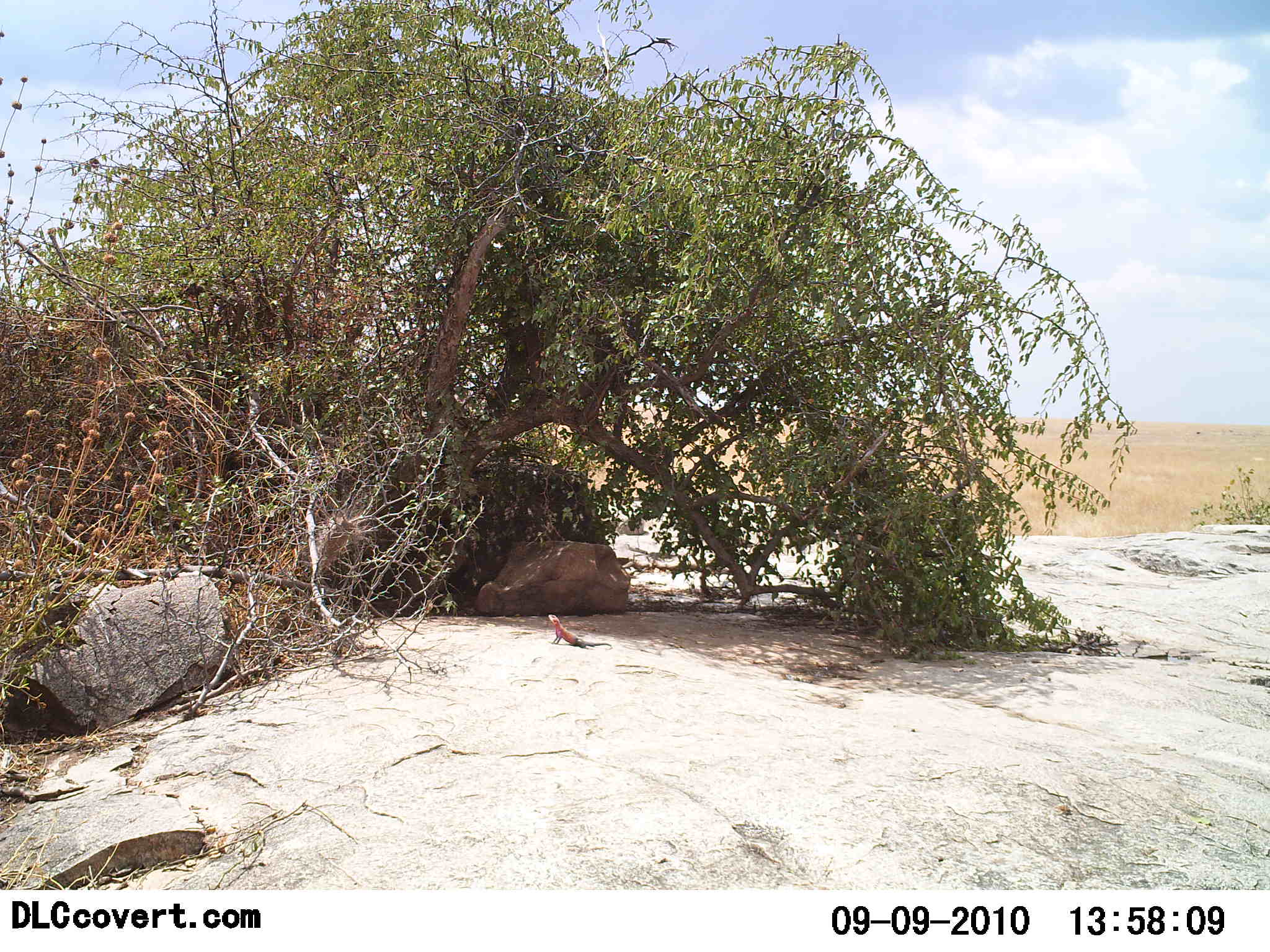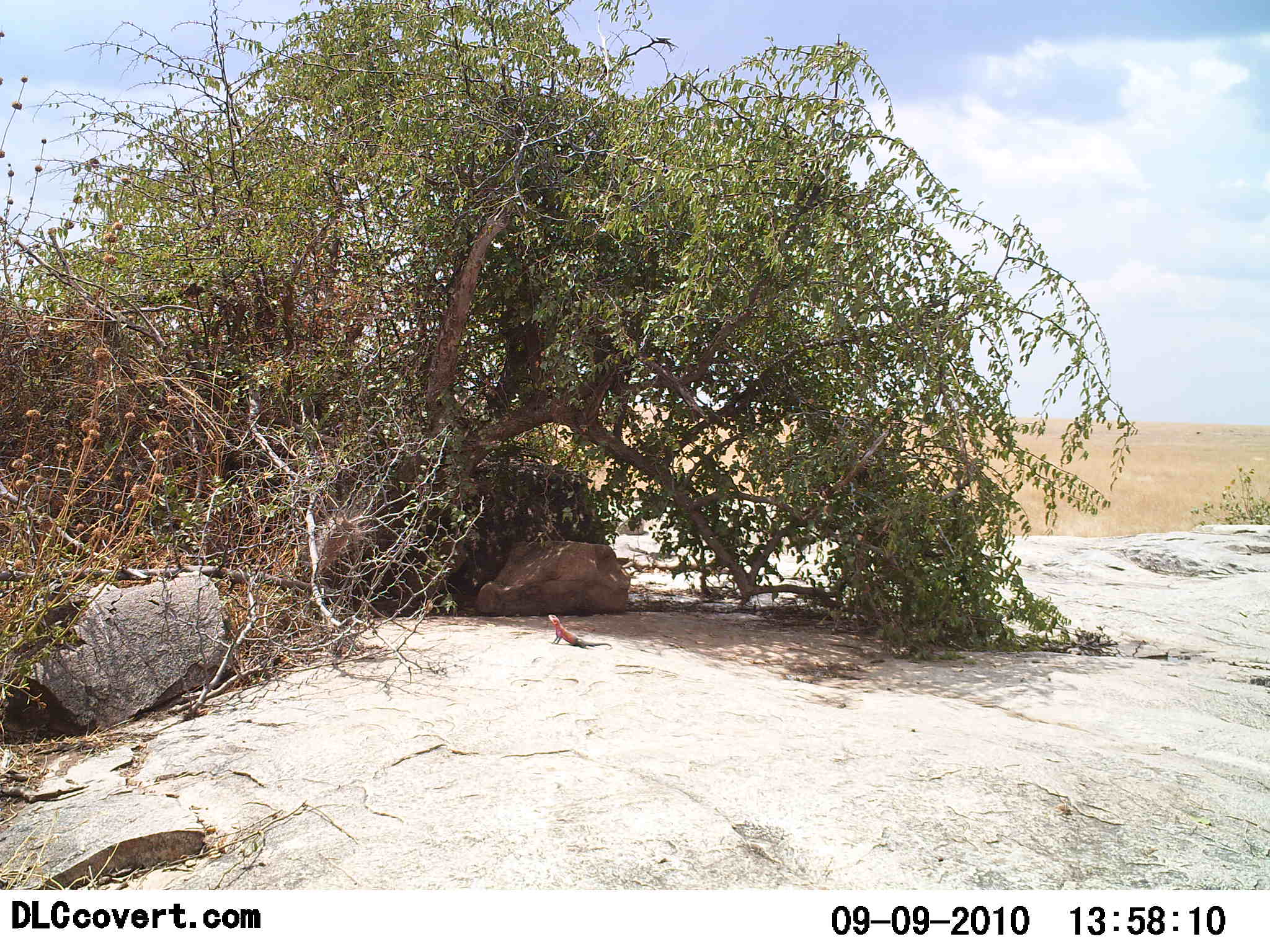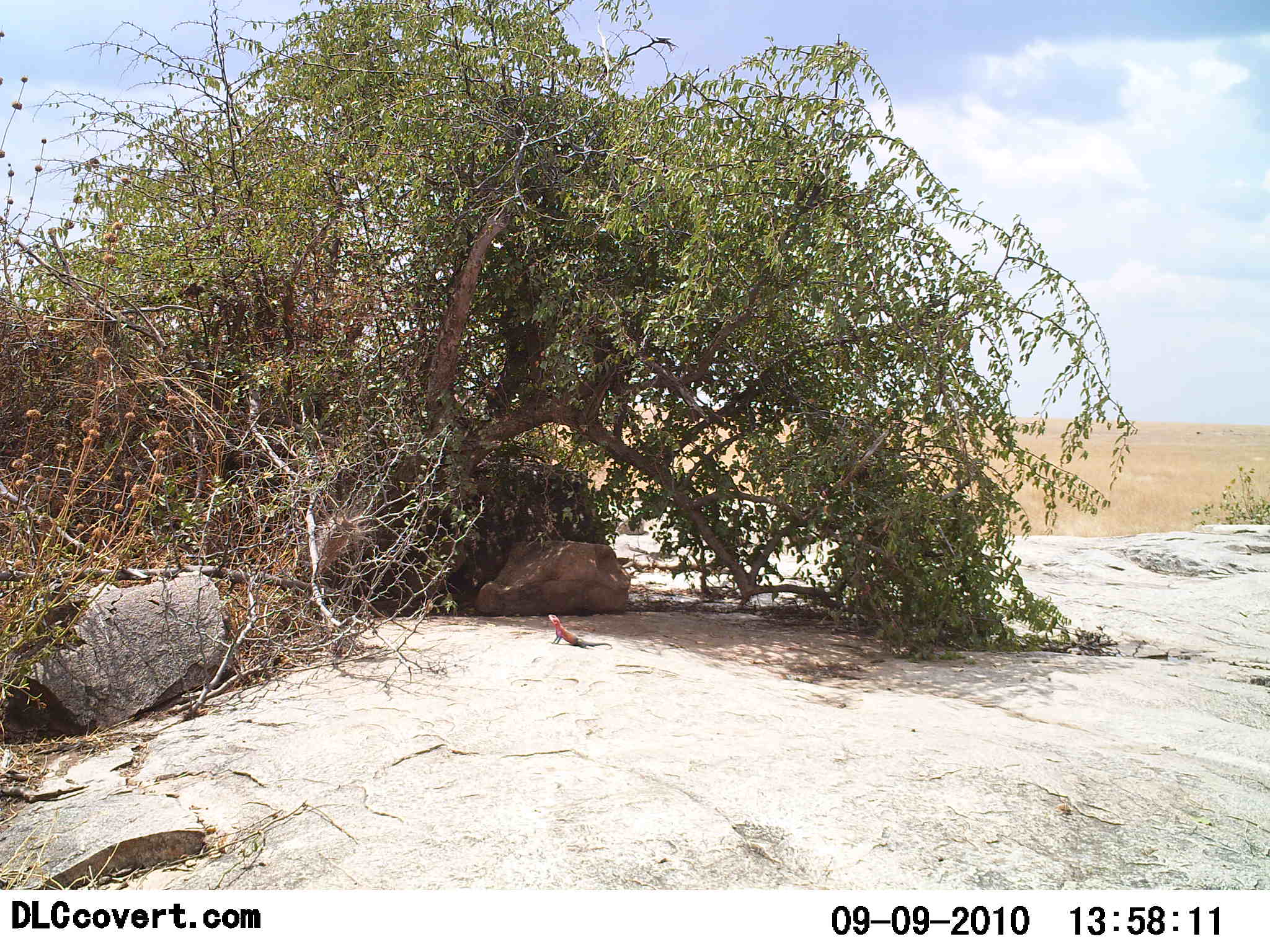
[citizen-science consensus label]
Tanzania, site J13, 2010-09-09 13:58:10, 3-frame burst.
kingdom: Animalia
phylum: Chordata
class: Reptilia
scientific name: Reptilia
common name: reptiles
Reptiles (Reptilia), count 1. Behavior (volunteer vote fractions): standing 54%, resting 54%, moving 0%, interacting 0%. Young present (vote fraction): 0%. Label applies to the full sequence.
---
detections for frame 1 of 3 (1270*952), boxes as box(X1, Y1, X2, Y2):
animal: box(547, 613, 618, 651)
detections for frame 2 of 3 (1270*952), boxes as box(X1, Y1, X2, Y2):
animal: box(548, 612, 615, 654)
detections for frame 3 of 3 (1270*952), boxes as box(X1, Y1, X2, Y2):
animal: box(547, 611, 616, 652)